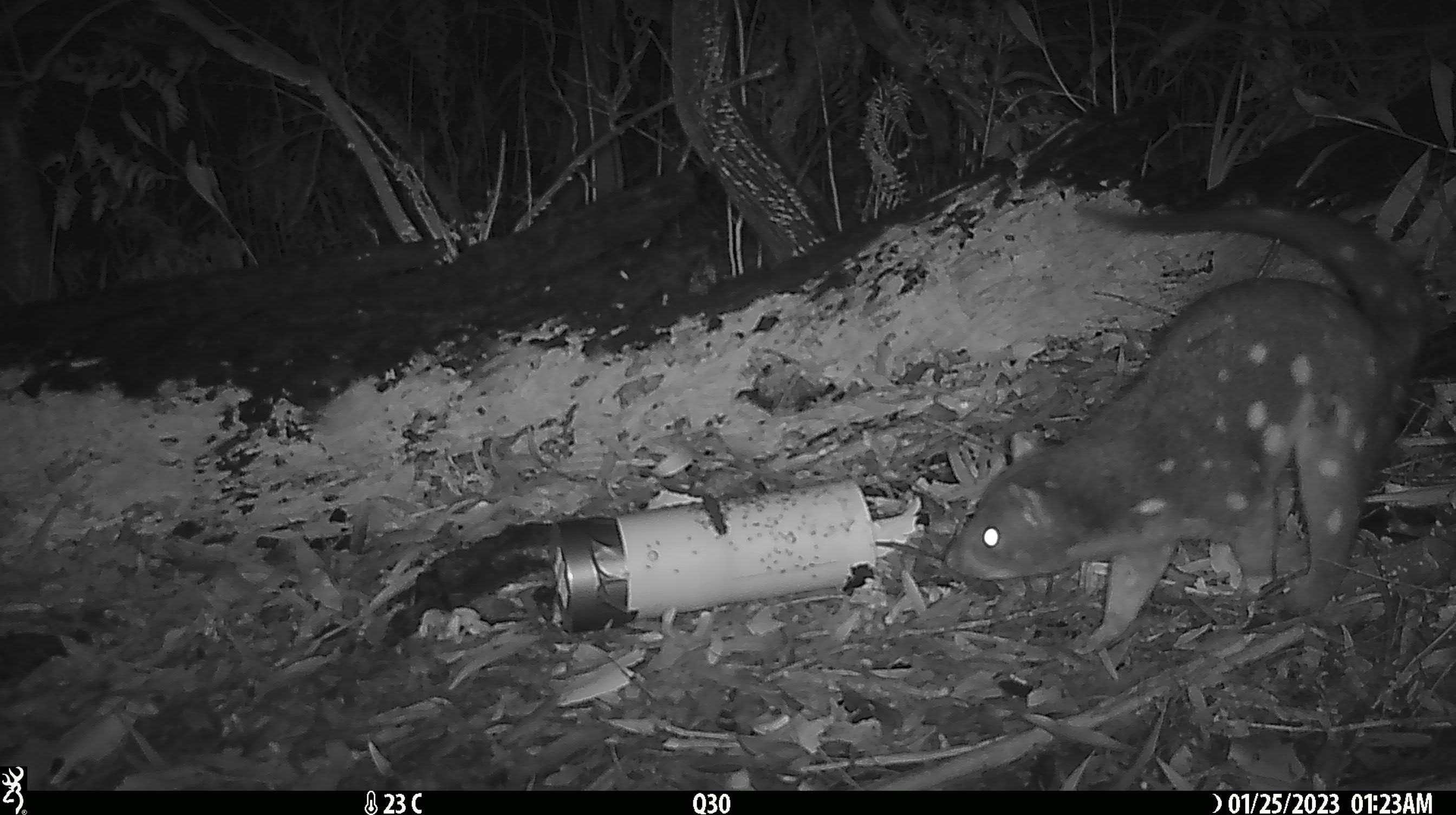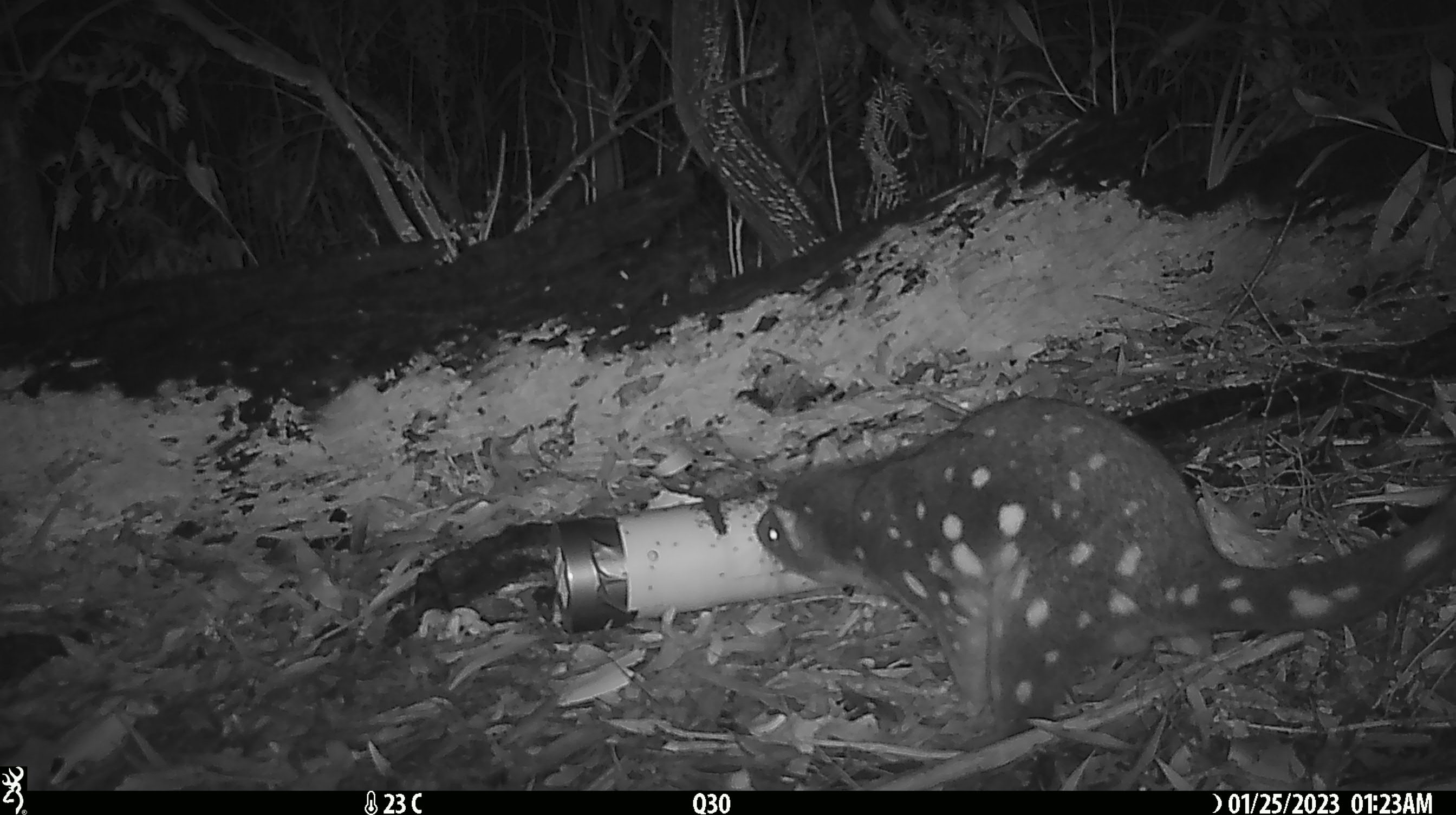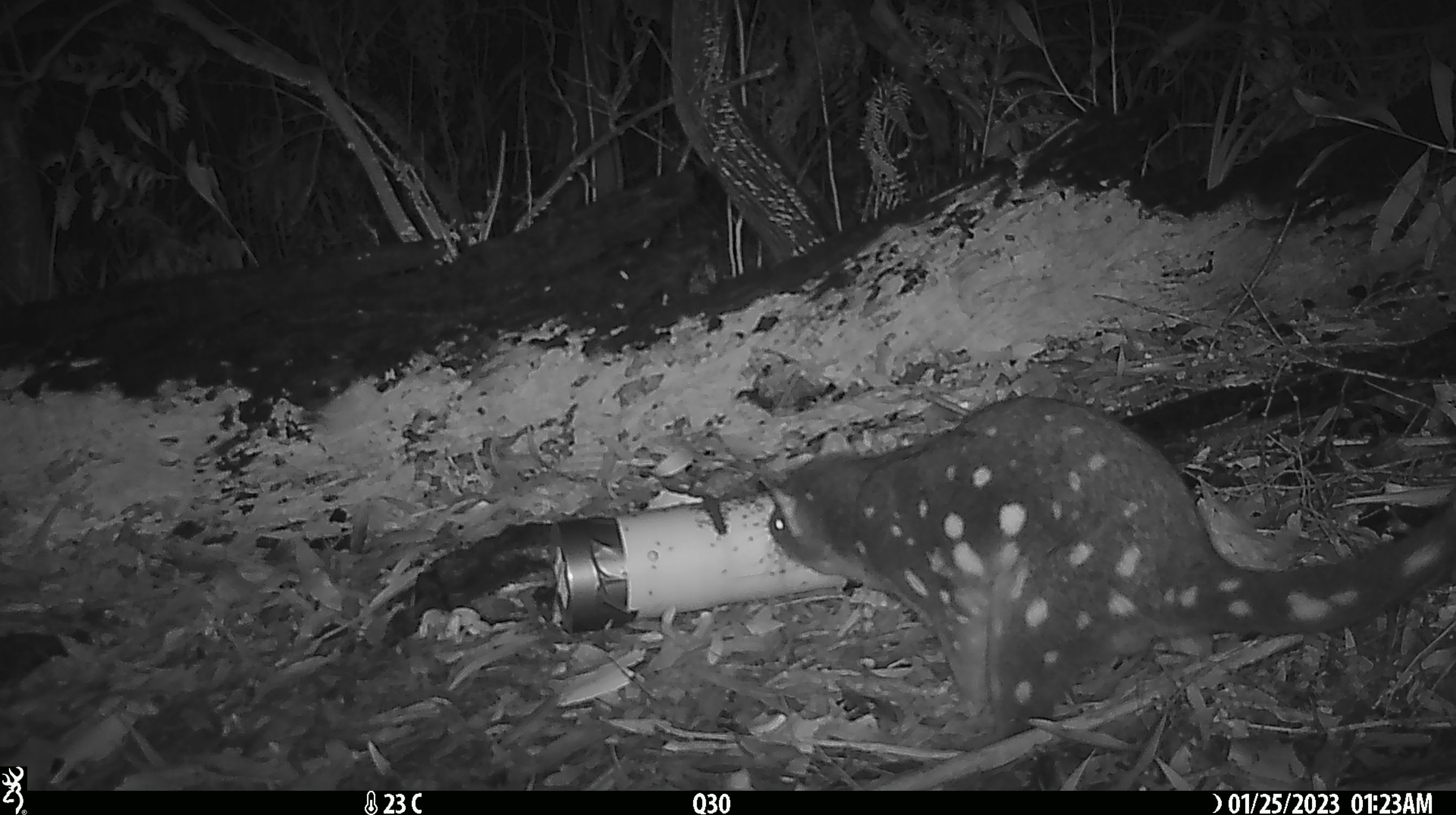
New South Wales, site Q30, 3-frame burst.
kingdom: Animalia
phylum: Chordata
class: Mammalia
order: Dasyuromorphia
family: Dasyuridae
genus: Dasyurus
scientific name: Dasyurus maculatus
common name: spotted-tailed quoll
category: quoll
Quoll (spotted-tailed quoll) (Dasyurus maculatus).